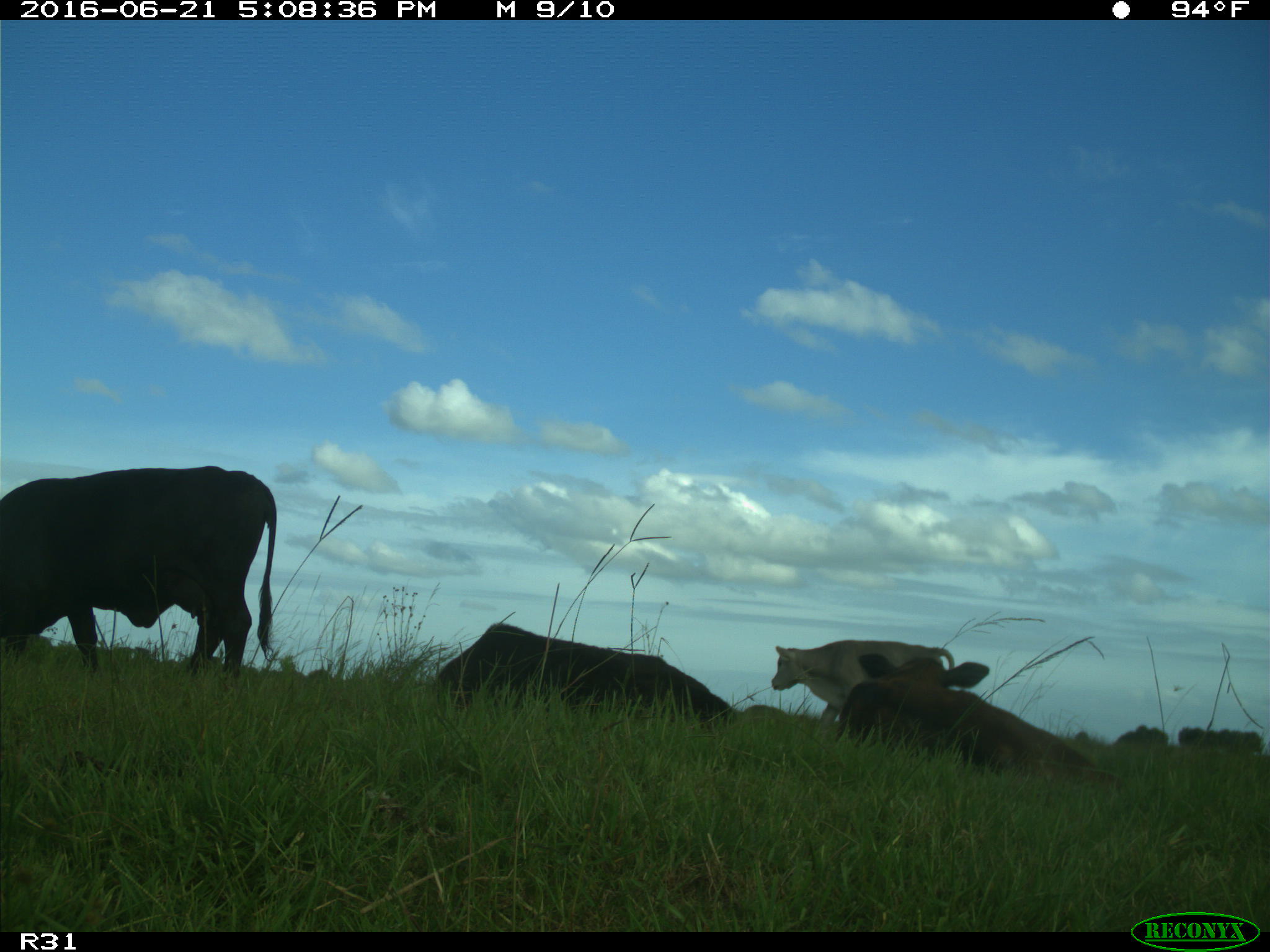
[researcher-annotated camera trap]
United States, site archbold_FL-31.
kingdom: Animalia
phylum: Chordata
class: Mammalia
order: Artiodactyla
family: Bovidae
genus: Bos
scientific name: Bos taurus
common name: domestic cow